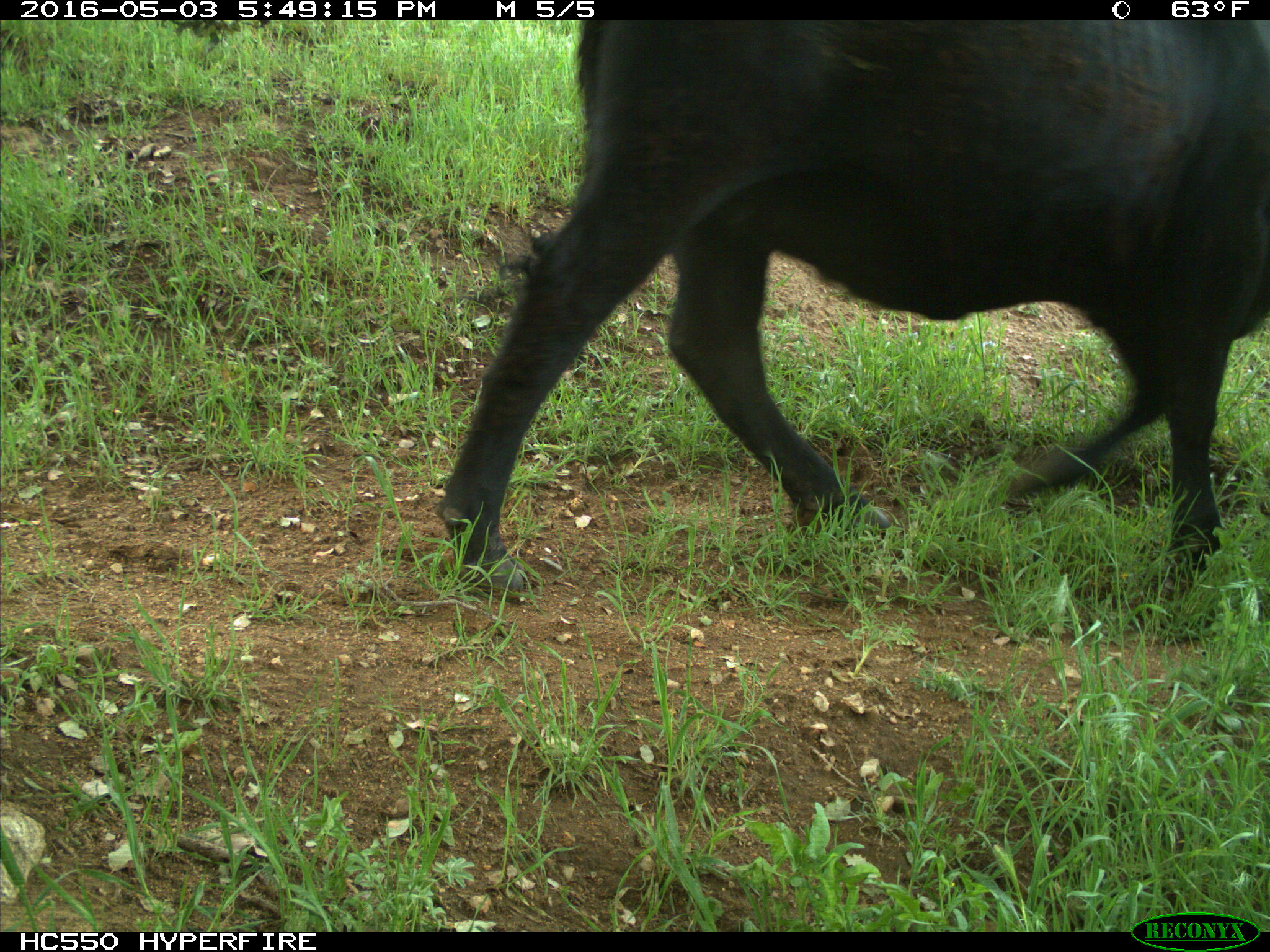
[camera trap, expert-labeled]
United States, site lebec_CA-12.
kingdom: Animalia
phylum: Chordata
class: Mammalia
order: Artiodactyla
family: Bovidae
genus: Bos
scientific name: Bos taurus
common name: domestic cow